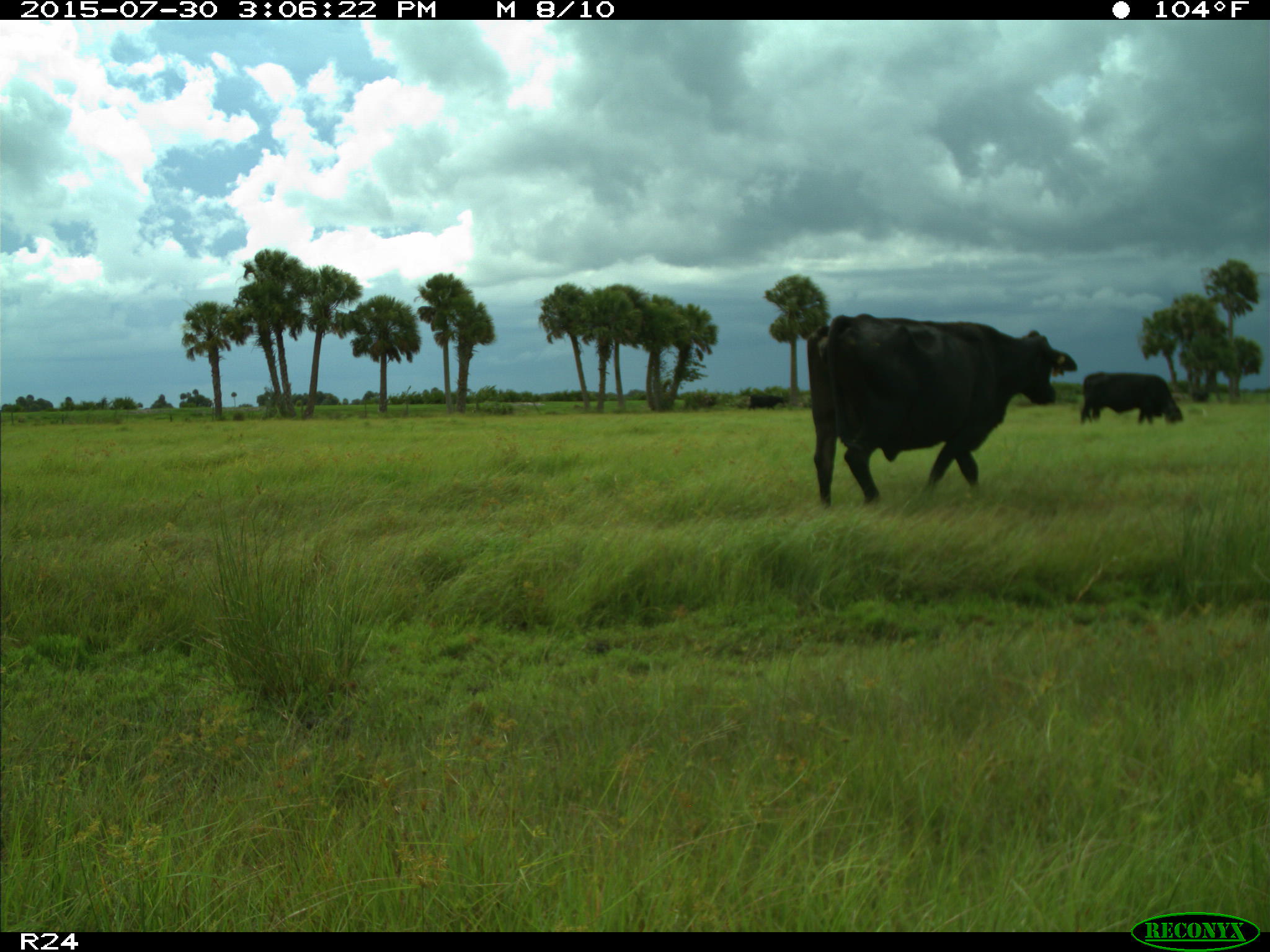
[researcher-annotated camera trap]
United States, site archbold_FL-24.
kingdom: Animalia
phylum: Chordata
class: Mammalia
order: Artiodactyla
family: Bovidae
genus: Bos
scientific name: Bos taurus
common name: domestic cow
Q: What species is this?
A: Bos taurus (domestic cow).